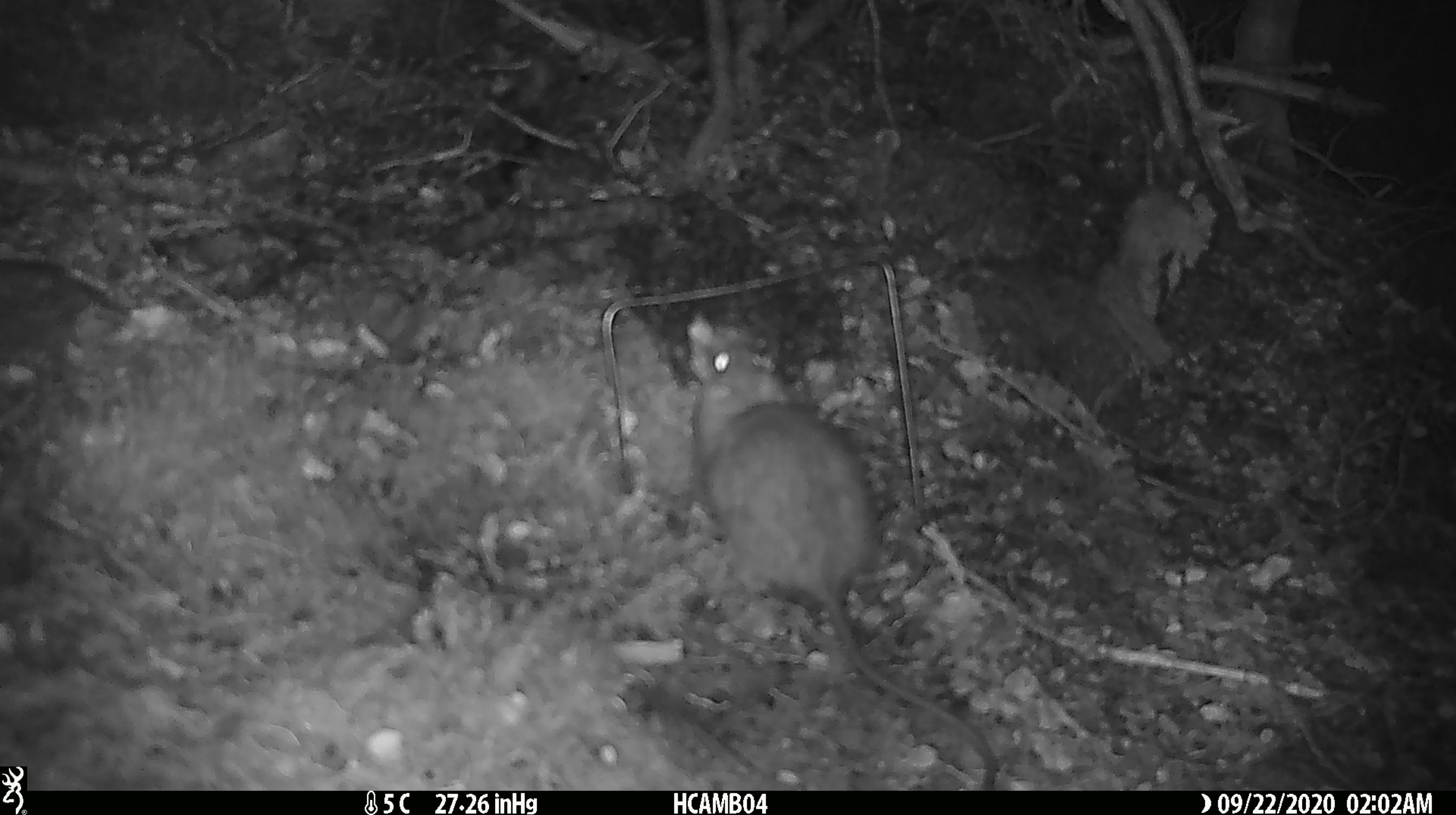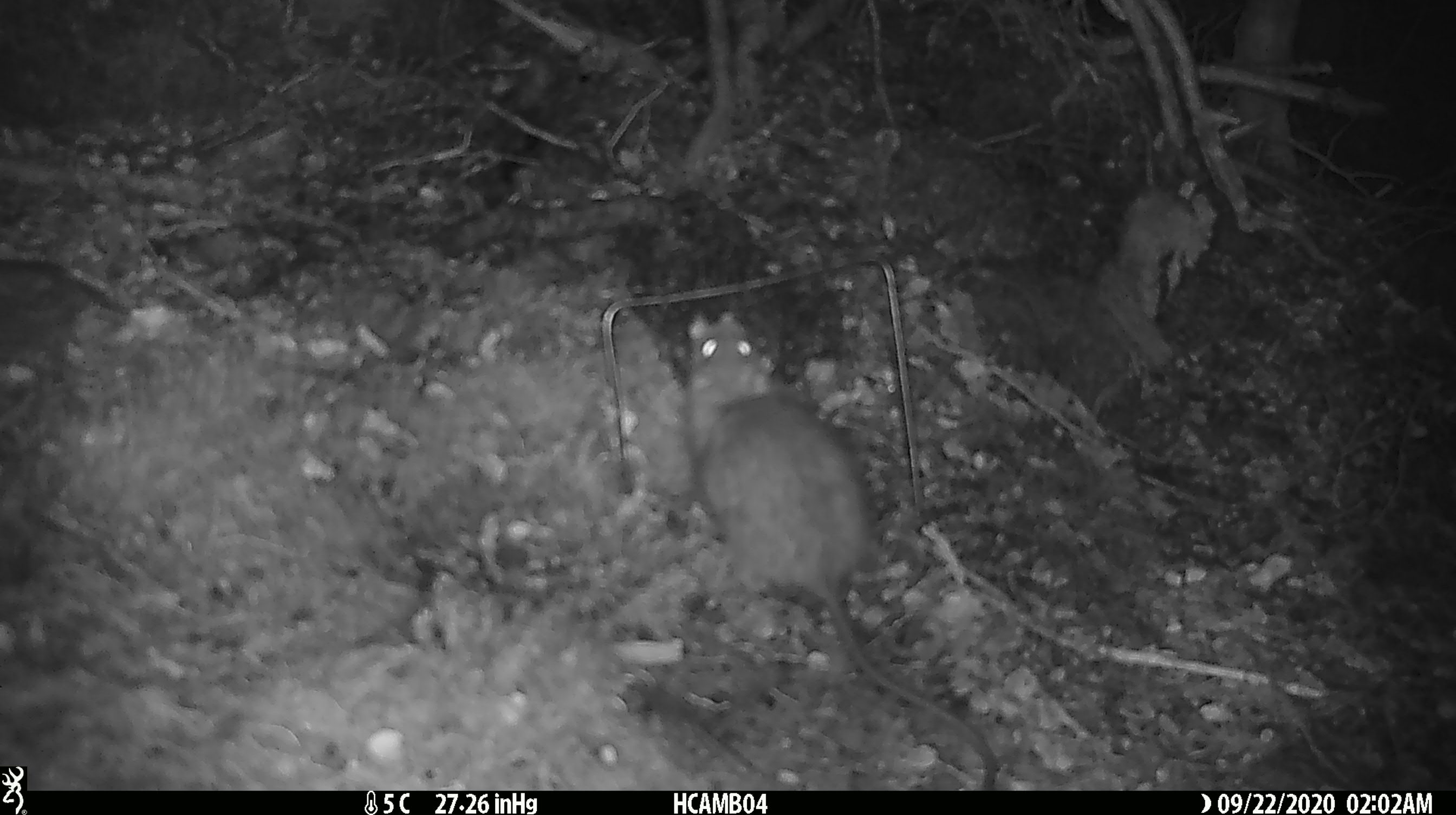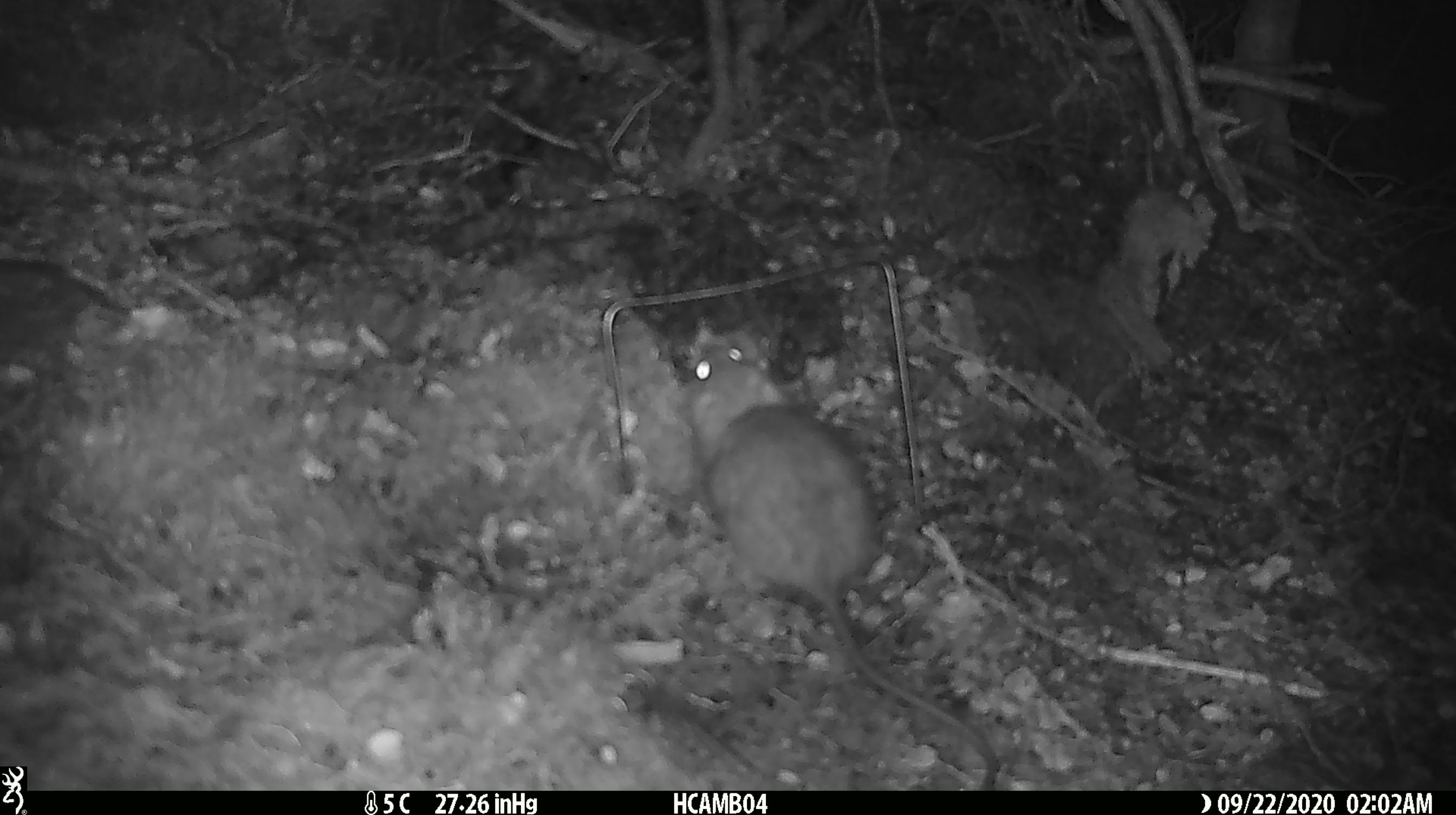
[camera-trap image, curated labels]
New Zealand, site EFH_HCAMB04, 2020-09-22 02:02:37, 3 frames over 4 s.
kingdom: Animalia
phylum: Chordata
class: Mammalia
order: Rodentia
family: Muridae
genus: Rattus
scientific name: Rattus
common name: rat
Rat (Rattus).